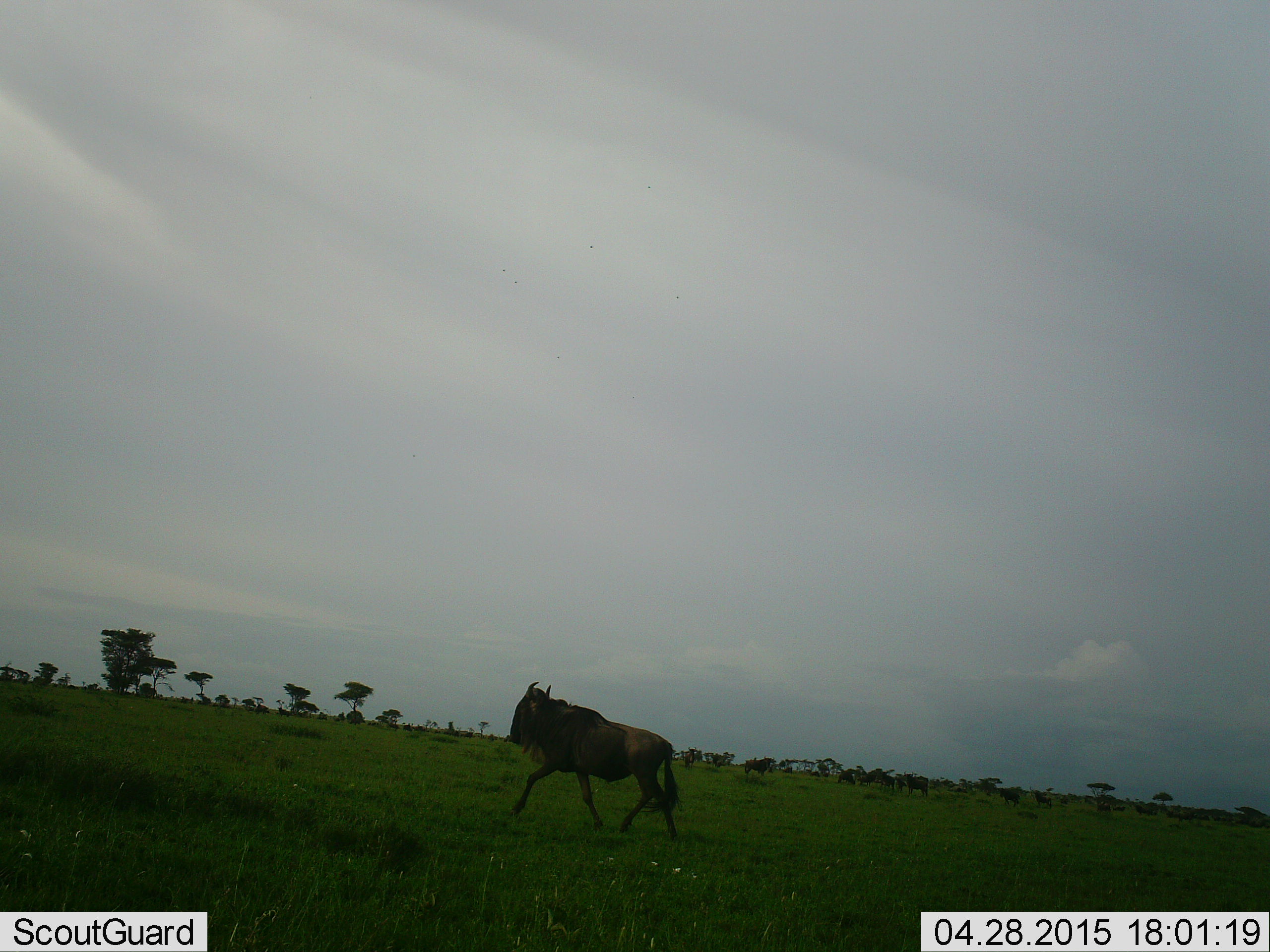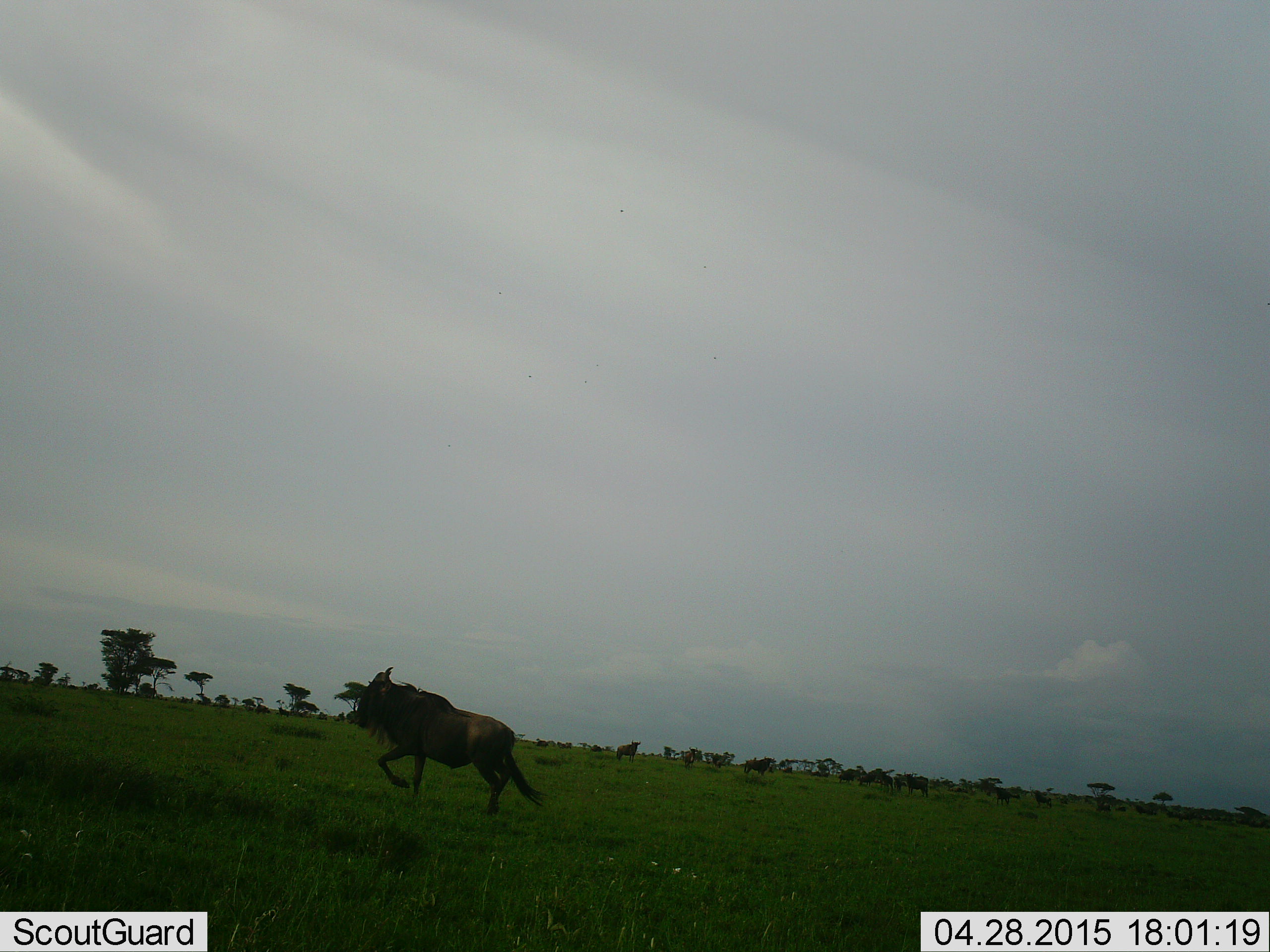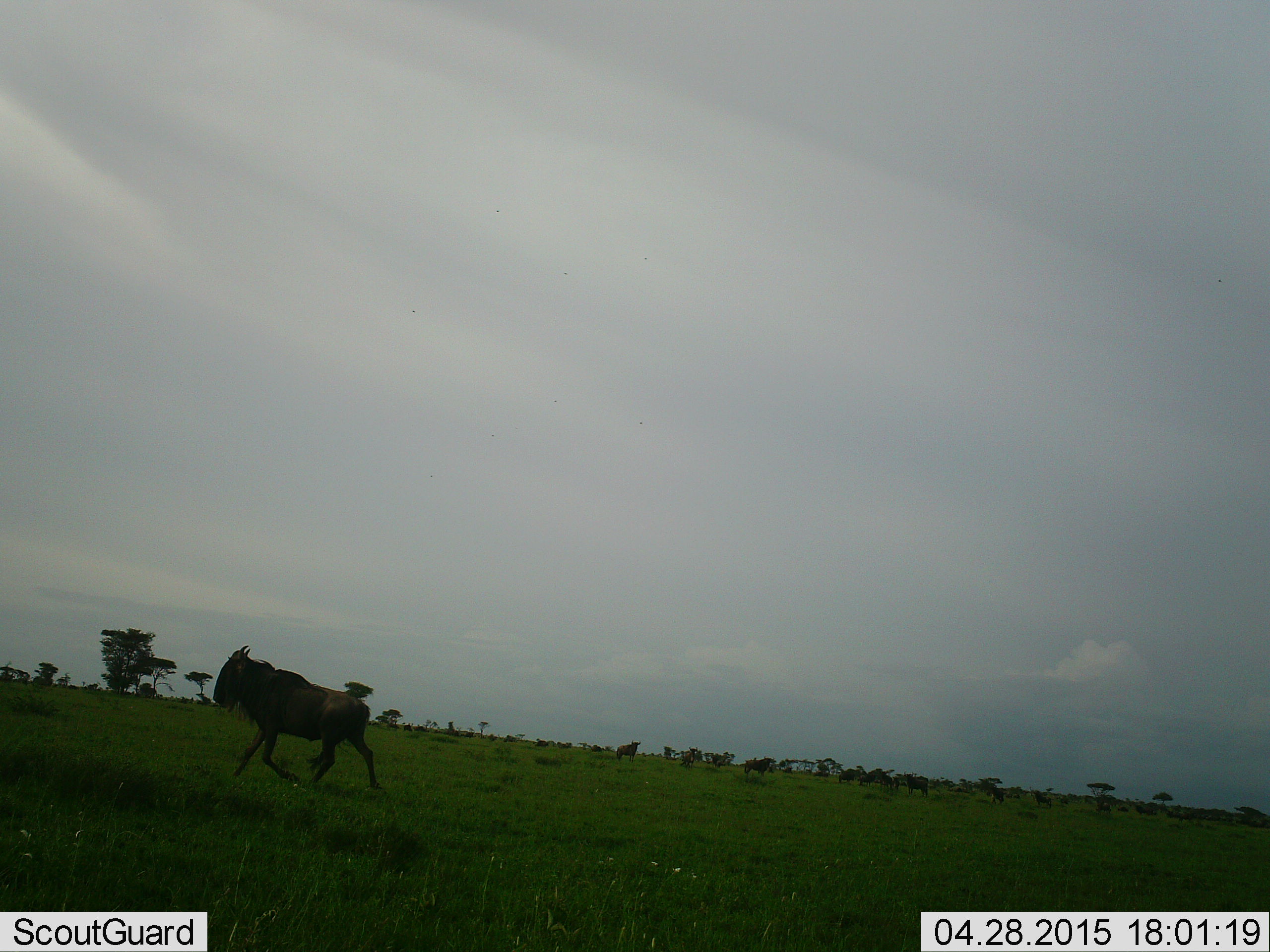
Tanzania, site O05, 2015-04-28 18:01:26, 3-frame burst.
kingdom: Animalia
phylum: Chordata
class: Mammalia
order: Artiodactyla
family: Bovidae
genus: Connochaetes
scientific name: Connochaetes taurinus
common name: blue wildebeest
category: wildebeest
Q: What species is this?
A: Wildebeest (blue wildebeest) (Connochaetes taurinus).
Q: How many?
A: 11-50.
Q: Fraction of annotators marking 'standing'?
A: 60%.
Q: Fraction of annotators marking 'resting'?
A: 10%.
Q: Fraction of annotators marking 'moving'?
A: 100%.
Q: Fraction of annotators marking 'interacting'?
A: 0%.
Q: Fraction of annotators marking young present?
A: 20%.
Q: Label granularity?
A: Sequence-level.